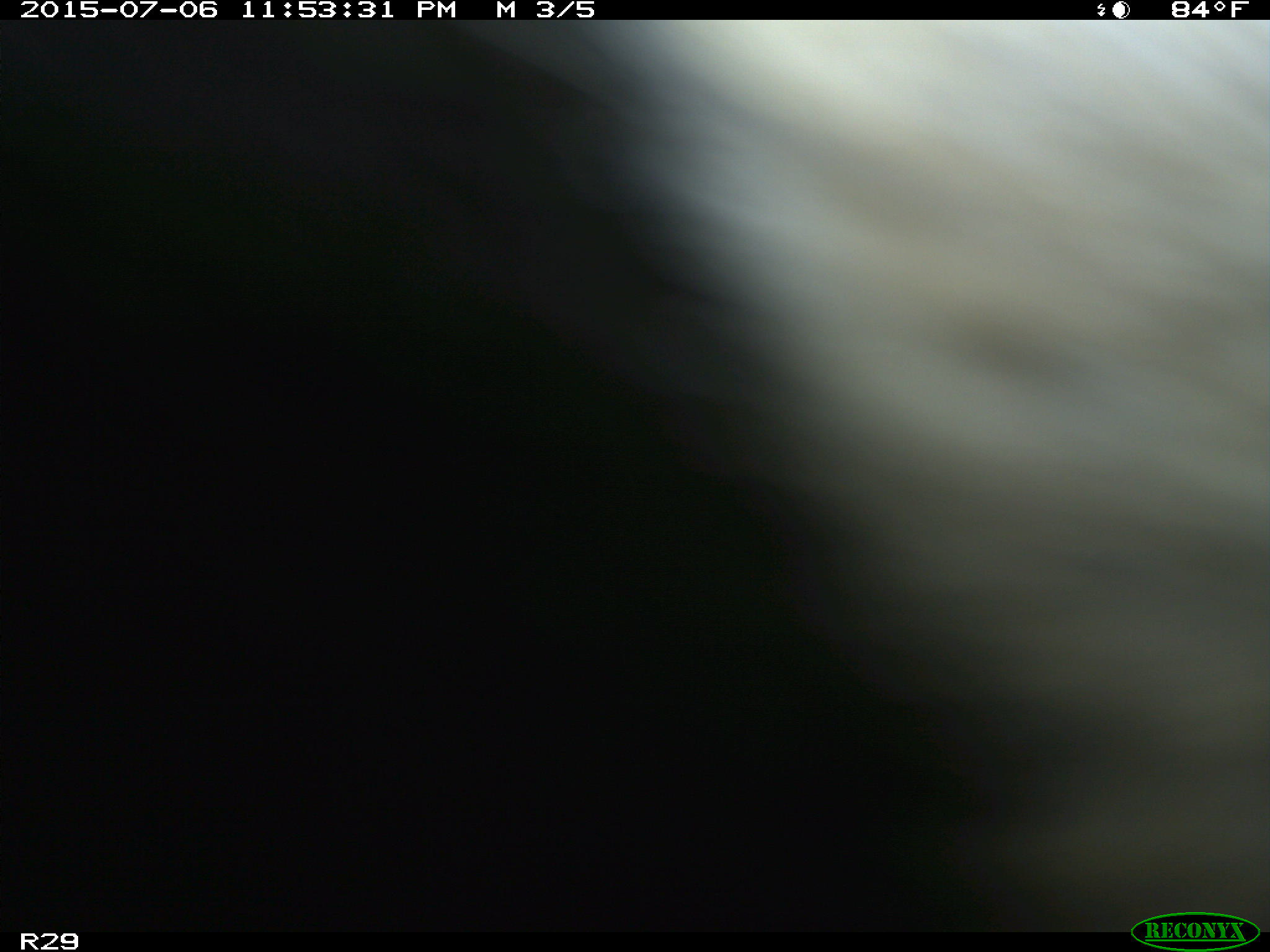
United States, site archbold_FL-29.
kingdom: Animalia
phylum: Chordata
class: Mammalia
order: Artiodactyla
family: Bovidae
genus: Bos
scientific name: Bos taurus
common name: domestic cow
Bos taurus (domestic cow).